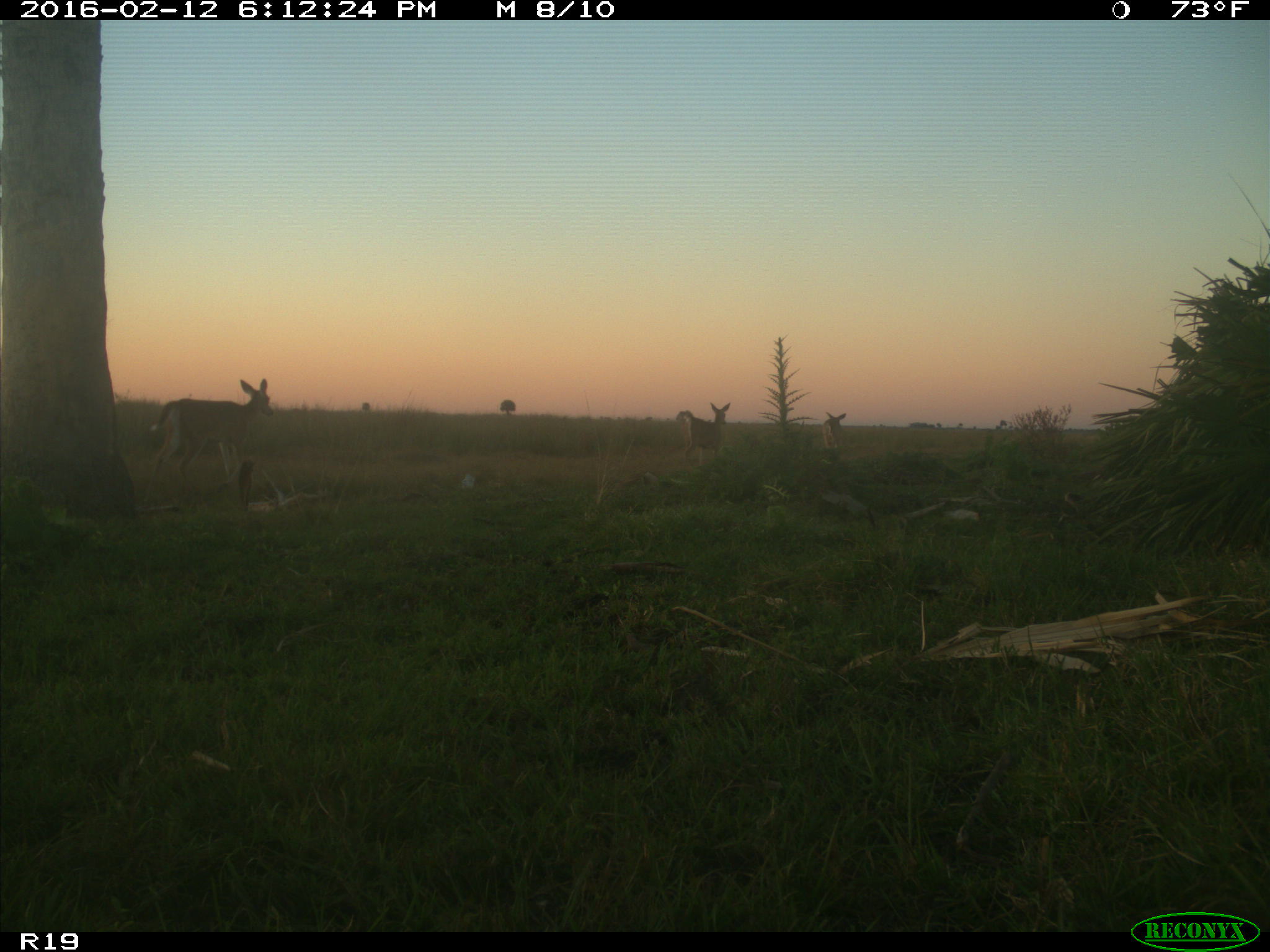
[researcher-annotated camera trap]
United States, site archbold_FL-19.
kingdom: Animalia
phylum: Chordata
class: Mammalia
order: Artiodactyla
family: Cervidae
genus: Odocoileus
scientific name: Odocoileus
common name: deer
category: unidentified deer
Unidentified deer (deer) (Odocoileus).